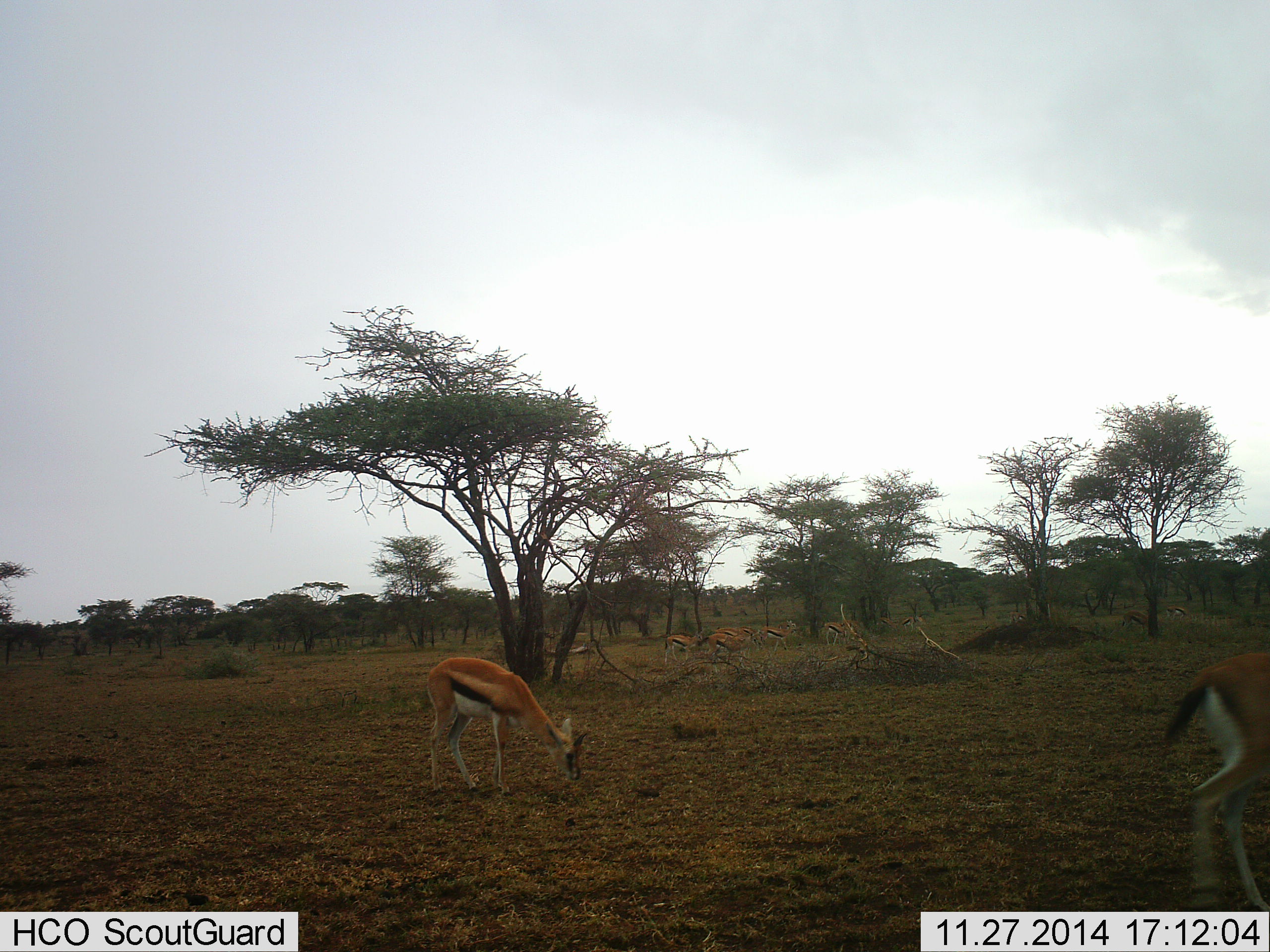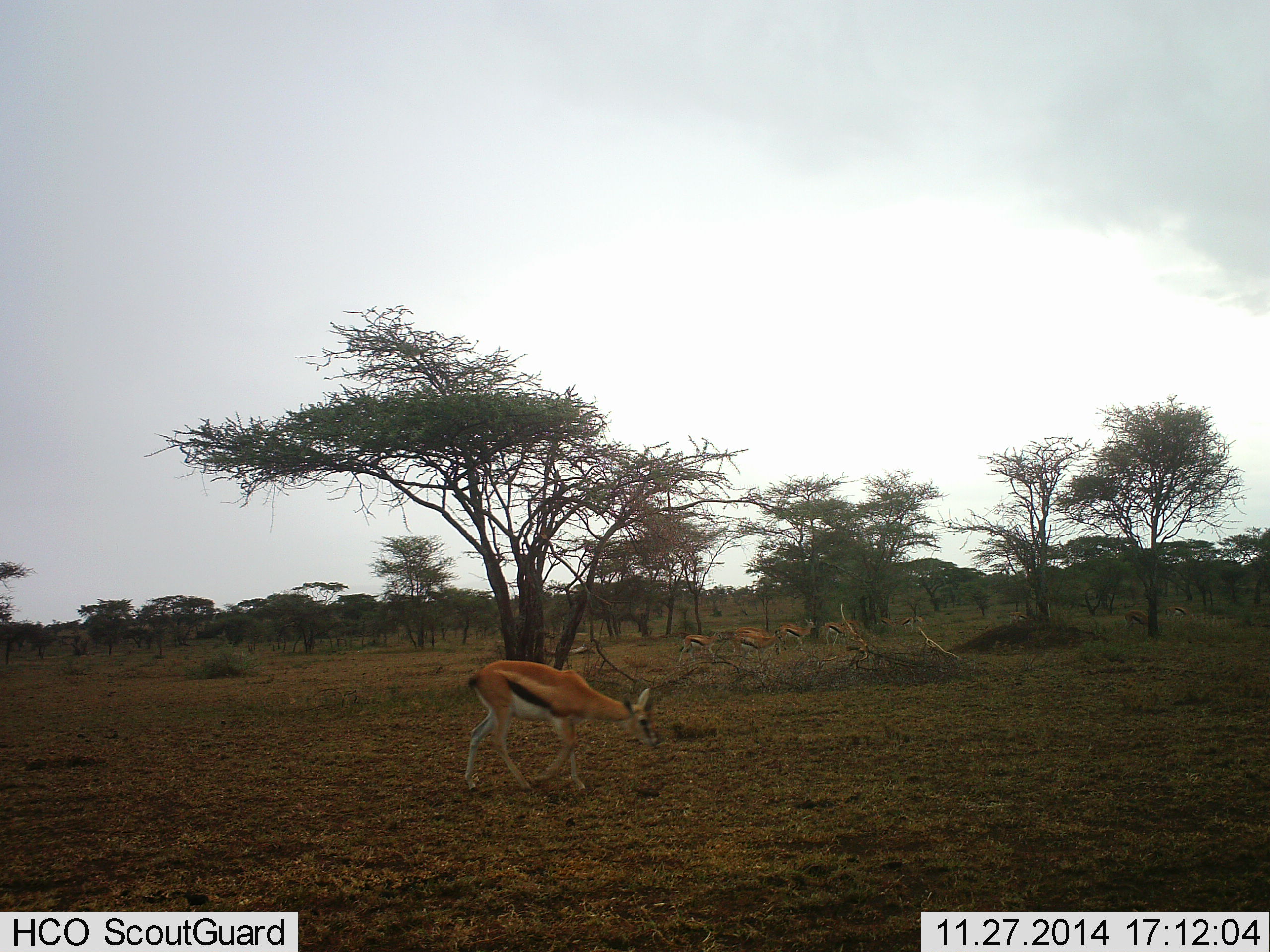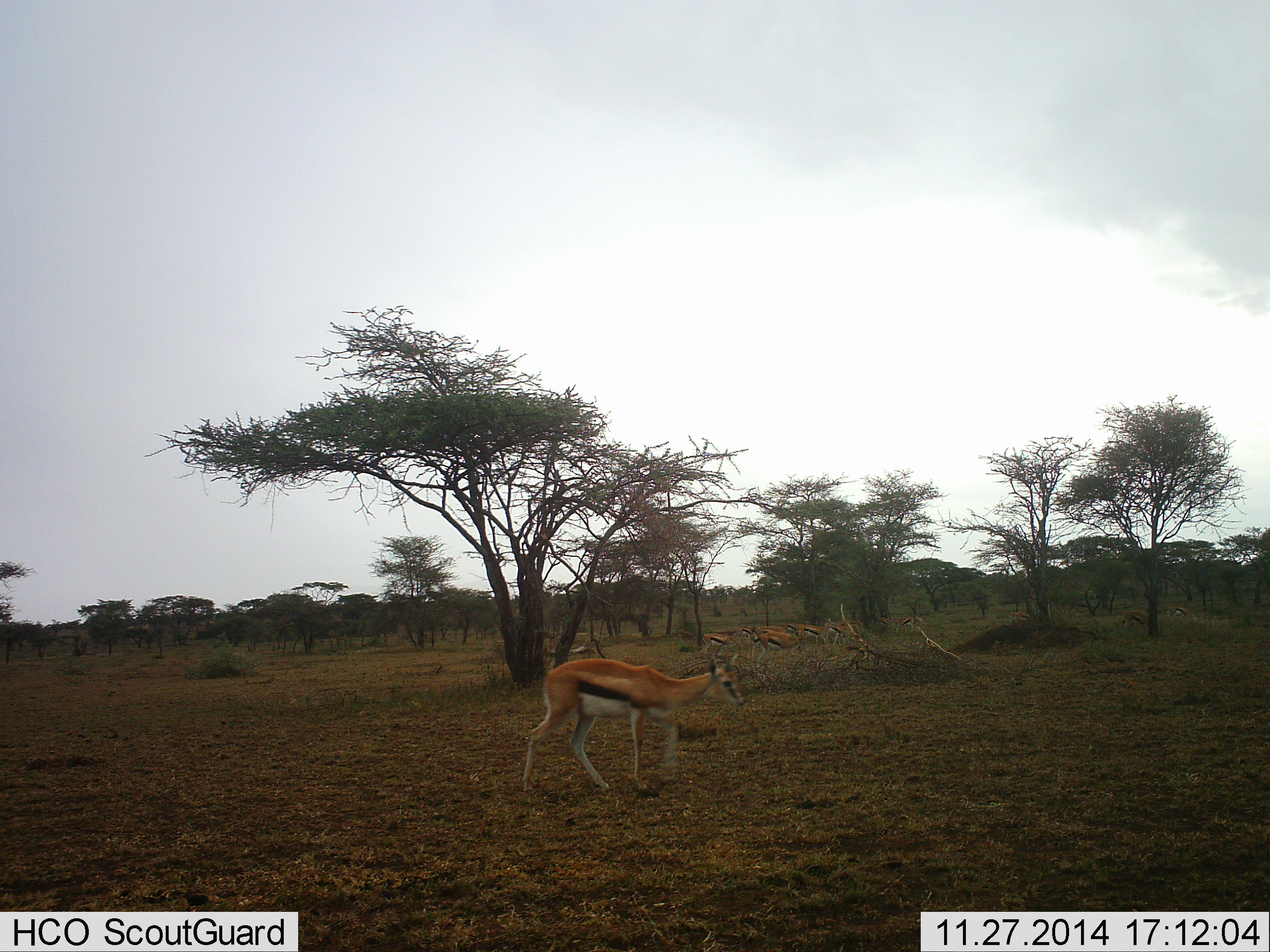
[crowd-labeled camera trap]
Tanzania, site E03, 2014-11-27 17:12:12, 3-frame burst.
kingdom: Animalia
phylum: Chordata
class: Mammalia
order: Artiodactyla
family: Bovidae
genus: Eudorcas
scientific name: Eudorcas thomsonii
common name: thomson's gazelle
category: gazellethomsons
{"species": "gazellethomsons (thomson's gazelle) (Eudorcas thomsonii)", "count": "5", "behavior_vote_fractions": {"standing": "20%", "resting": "0%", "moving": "40%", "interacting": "0%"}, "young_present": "0%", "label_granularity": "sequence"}